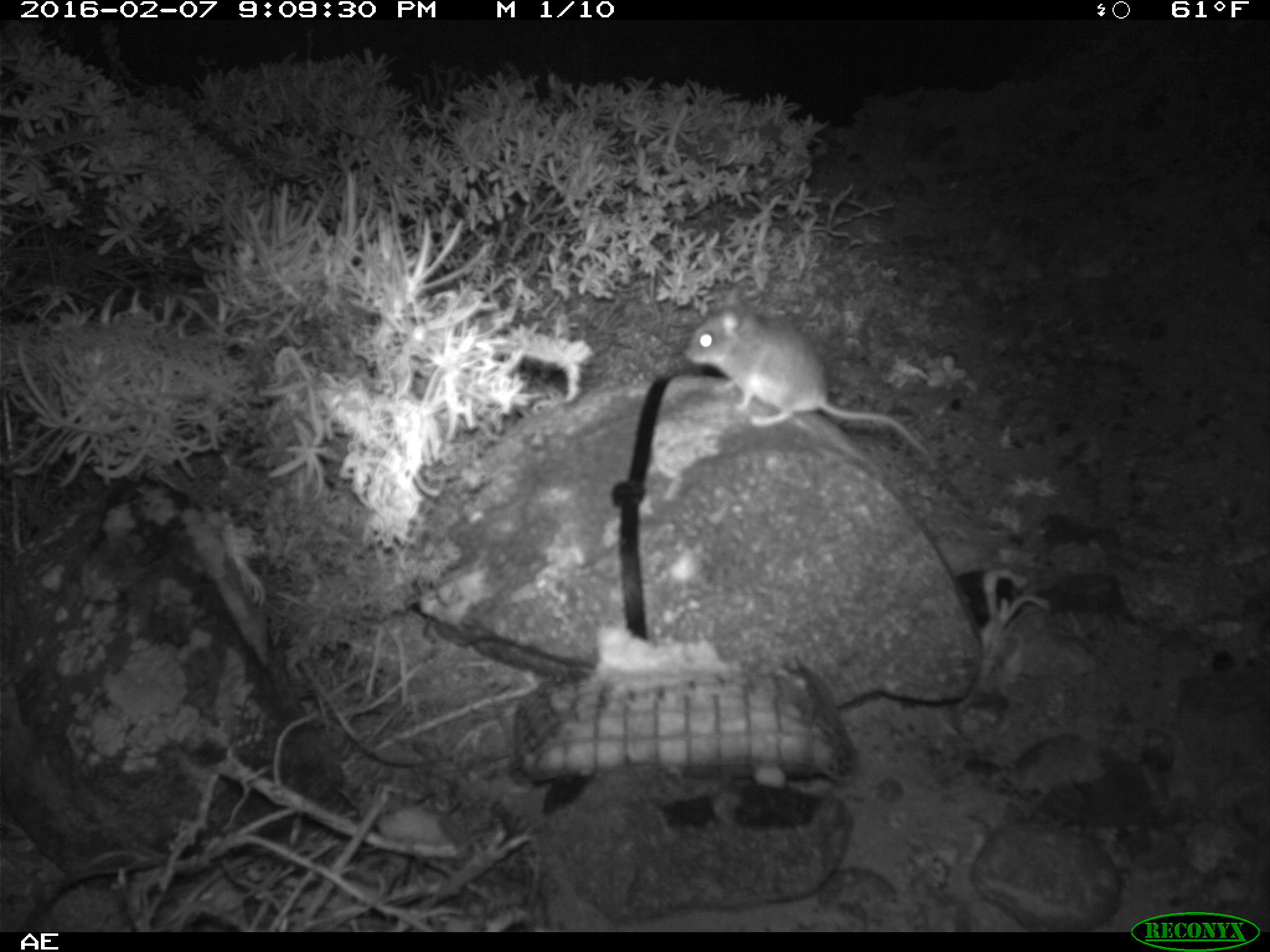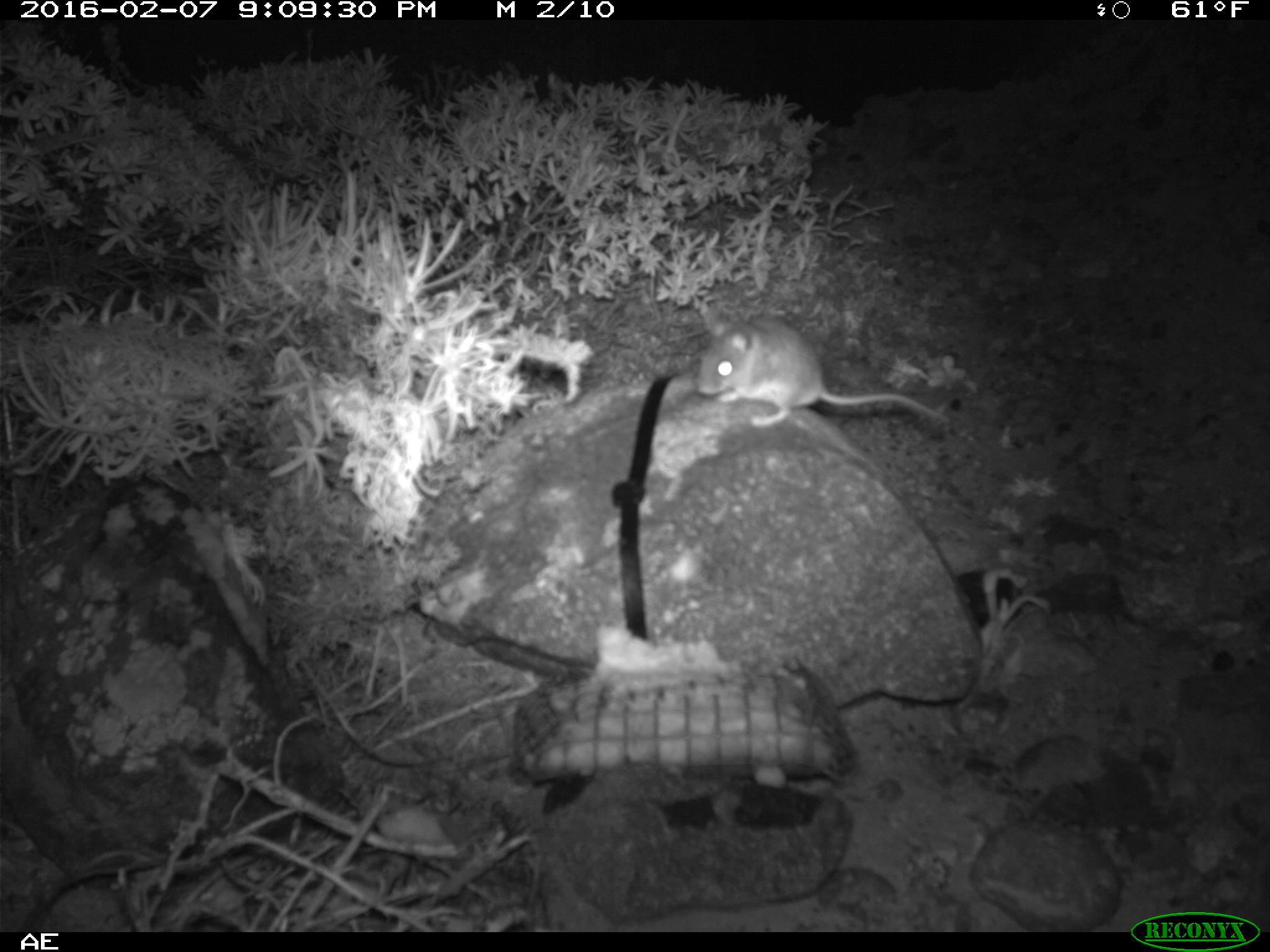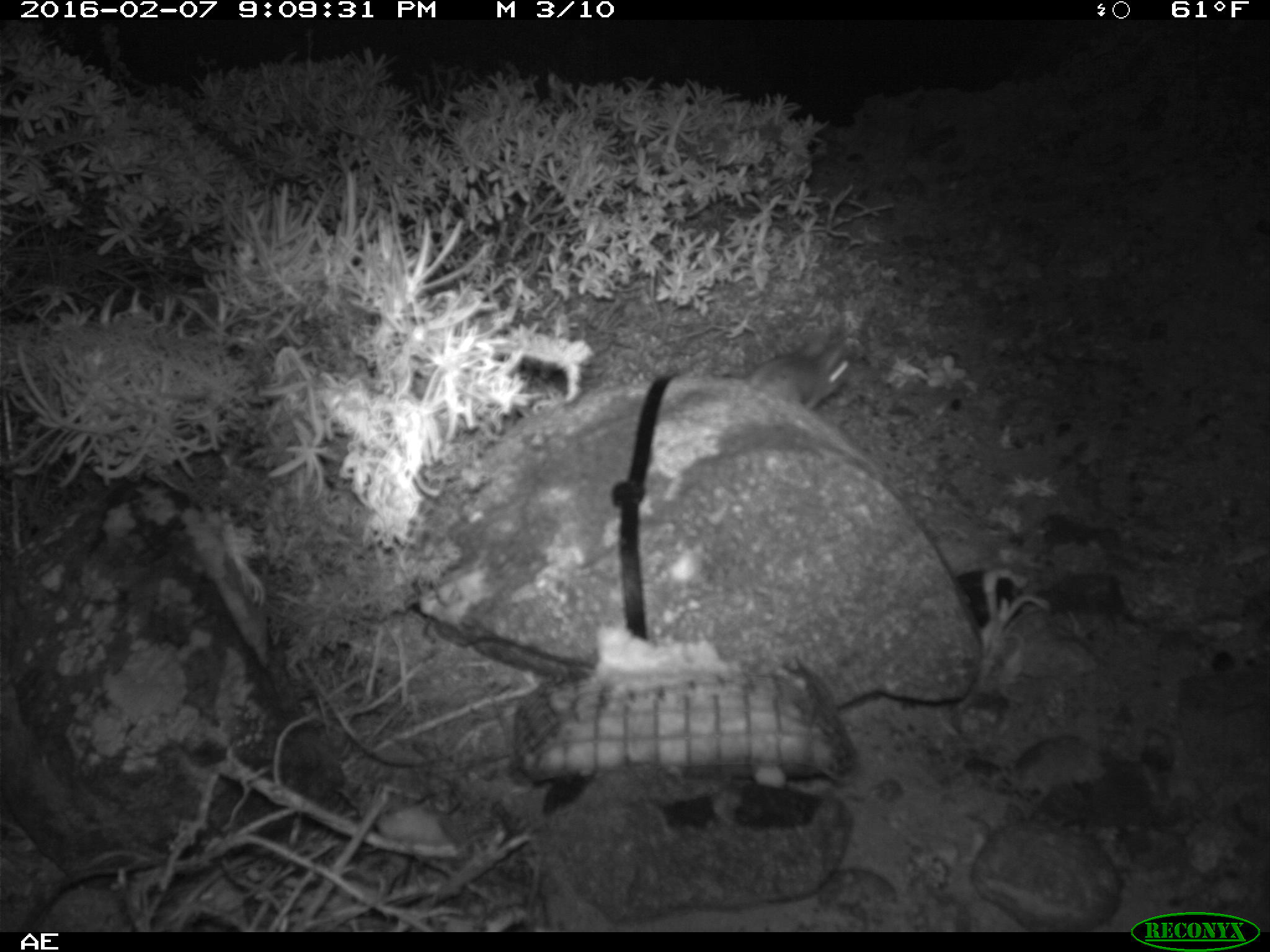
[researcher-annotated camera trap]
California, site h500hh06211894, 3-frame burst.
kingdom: Animalia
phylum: Chordata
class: Mammalia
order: Rodentia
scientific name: Rodentia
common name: rodent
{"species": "rodent (Rodentia)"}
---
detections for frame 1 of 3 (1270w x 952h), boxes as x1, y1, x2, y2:
rodent: 682, 288, 938, 478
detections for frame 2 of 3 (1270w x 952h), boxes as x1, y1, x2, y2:
rodent: 695, 306, 956, 428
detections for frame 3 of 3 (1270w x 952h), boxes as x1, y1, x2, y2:
rodent: 746, 336, 851, 410